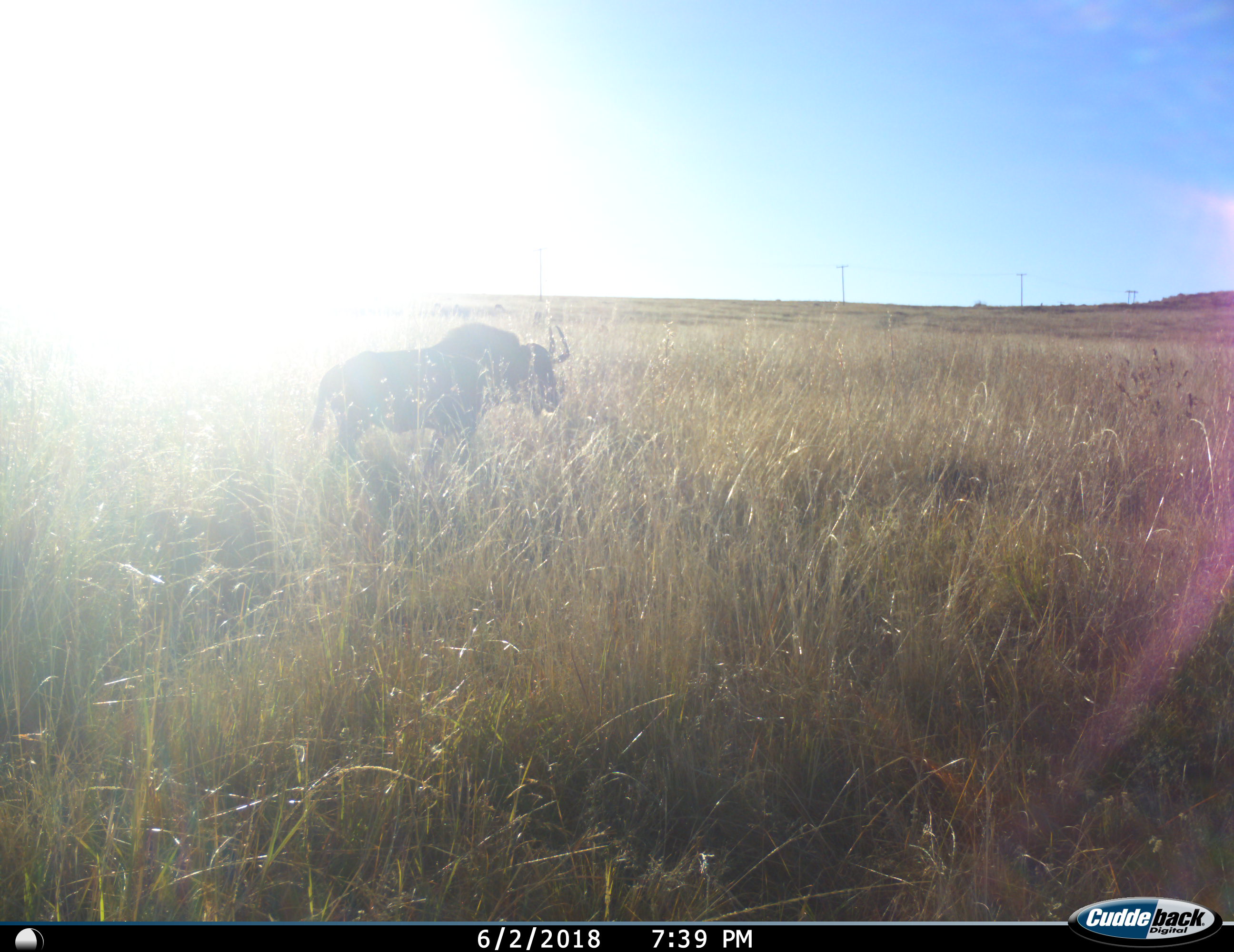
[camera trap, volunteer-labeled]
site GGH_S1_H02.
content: unidentified animal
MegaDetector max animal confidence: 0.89